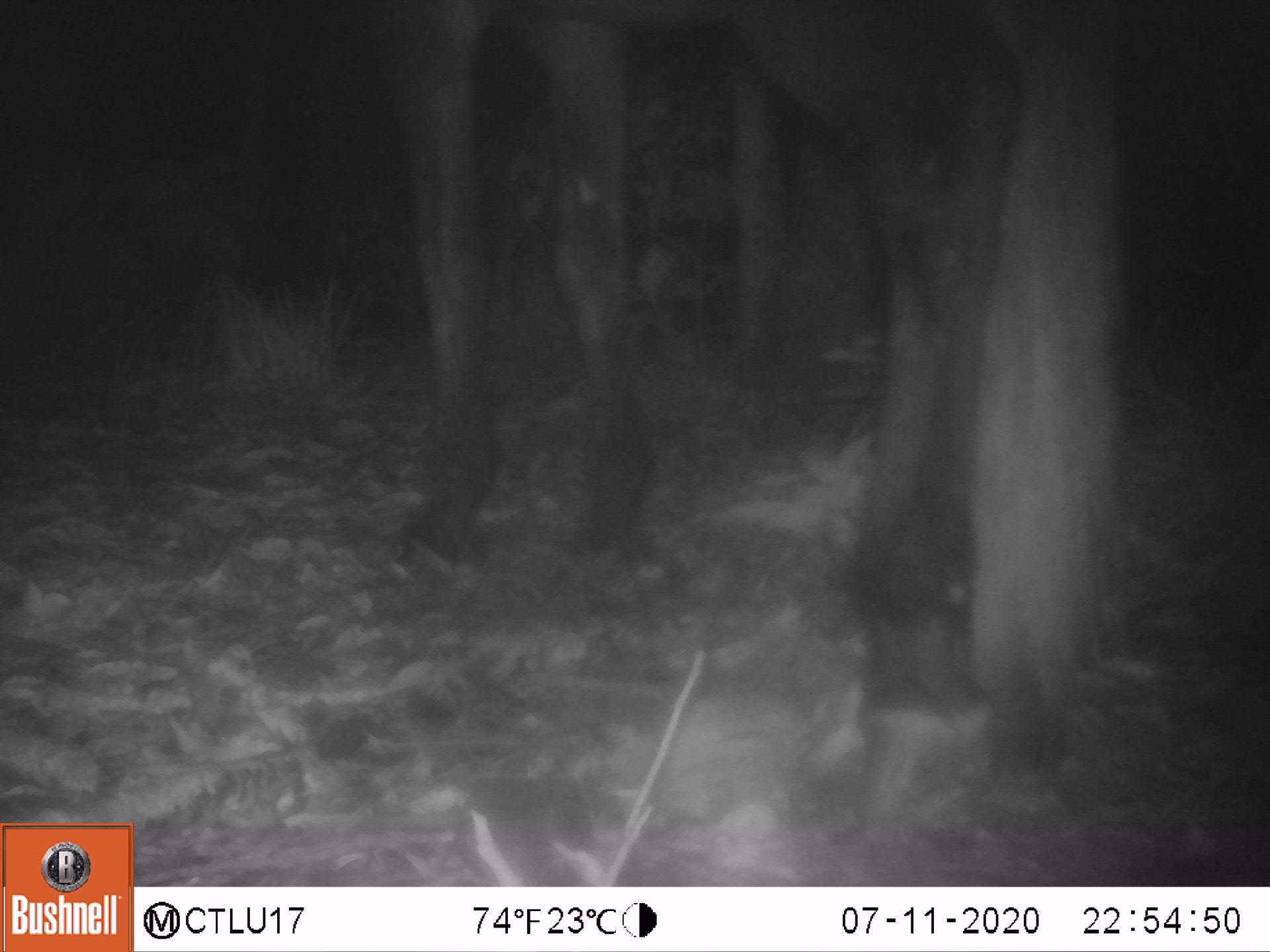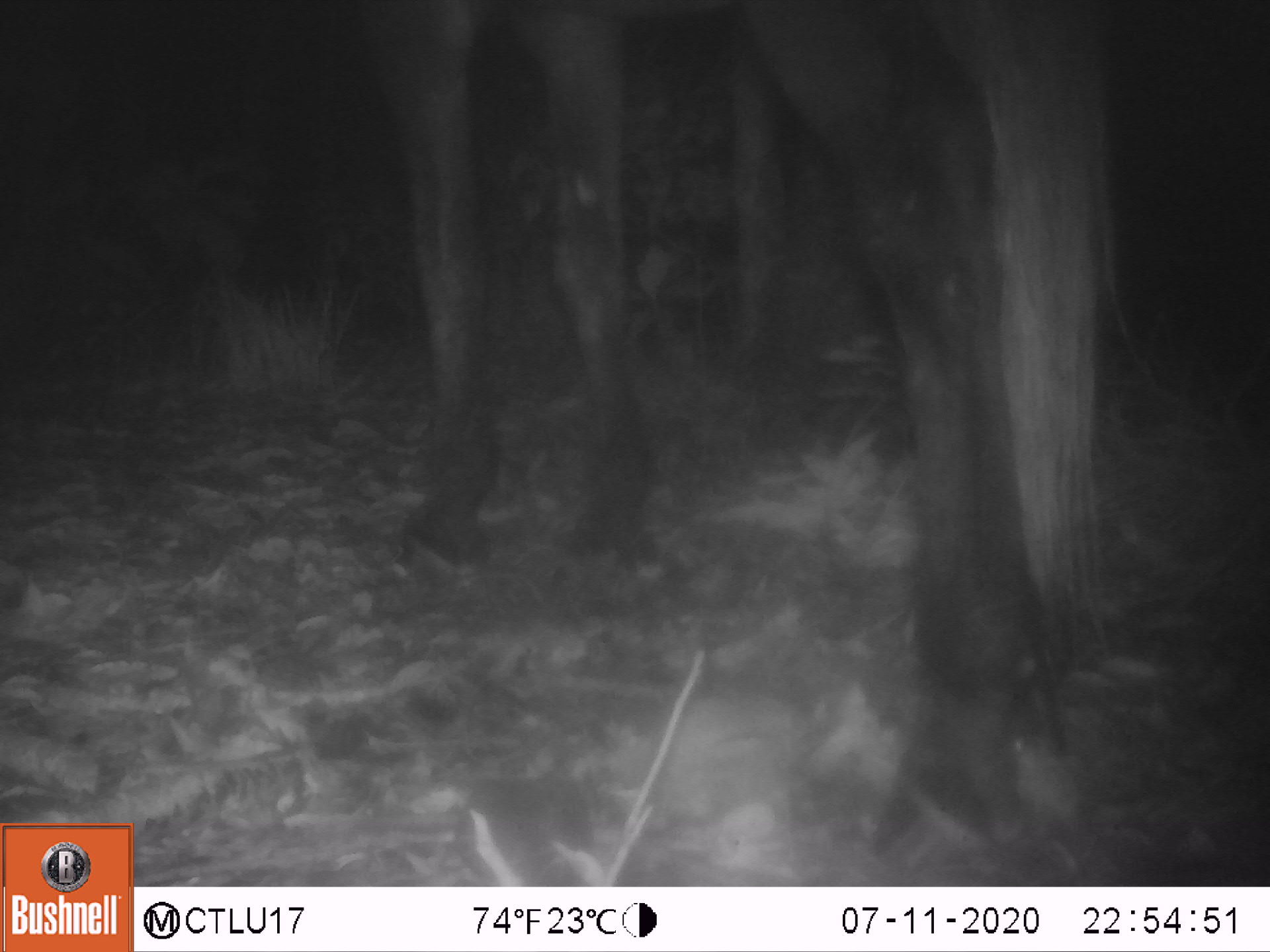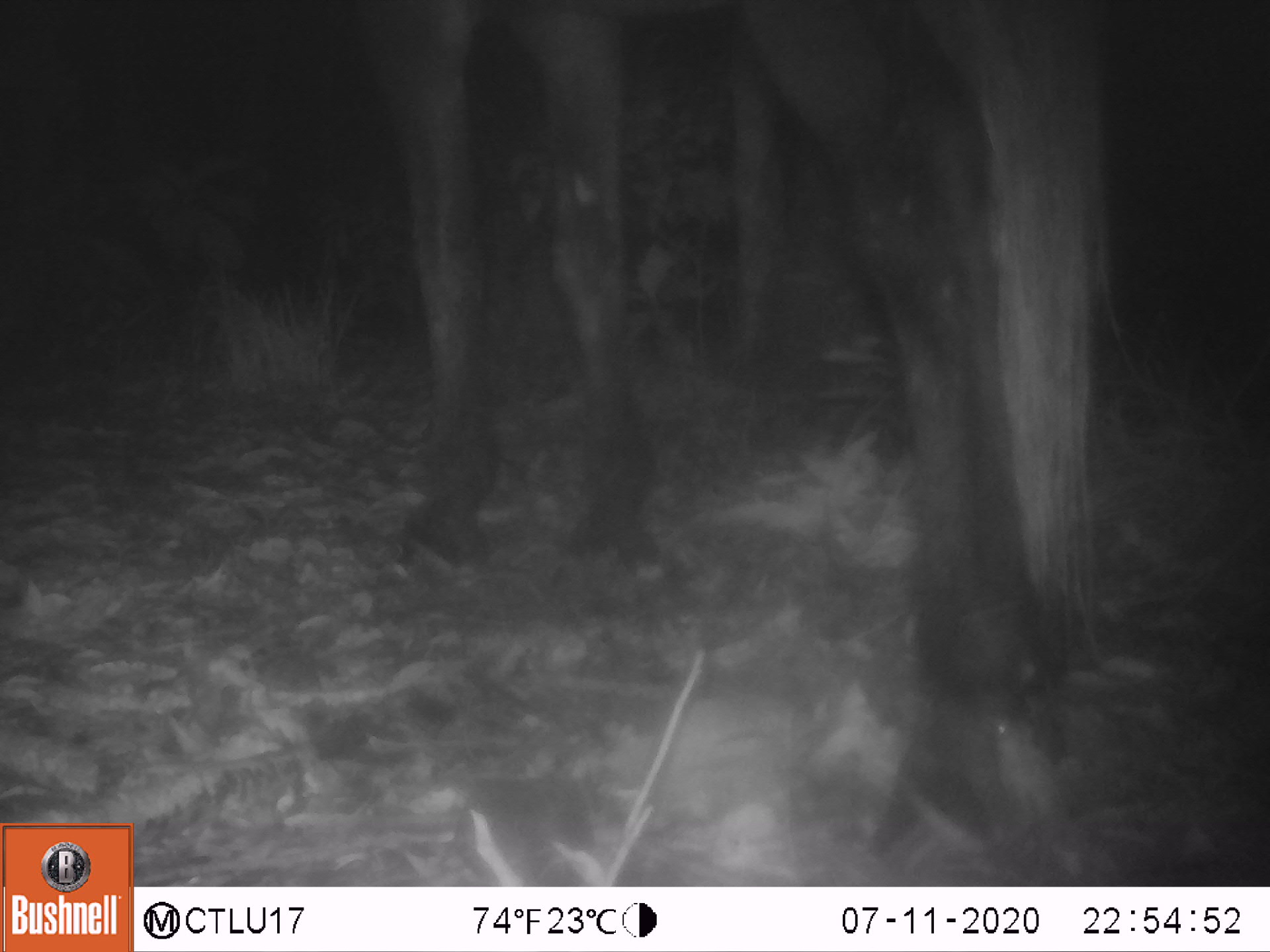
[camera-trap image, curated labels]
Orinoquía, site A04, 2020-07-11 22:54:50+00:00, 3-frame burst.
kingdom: Animalia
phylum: Chordata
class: Mammalia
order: Perissodactyla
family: Equidae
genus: Equus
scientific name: Equus caballus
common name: domestic horse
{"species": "domestic horse (Equus caballus)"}